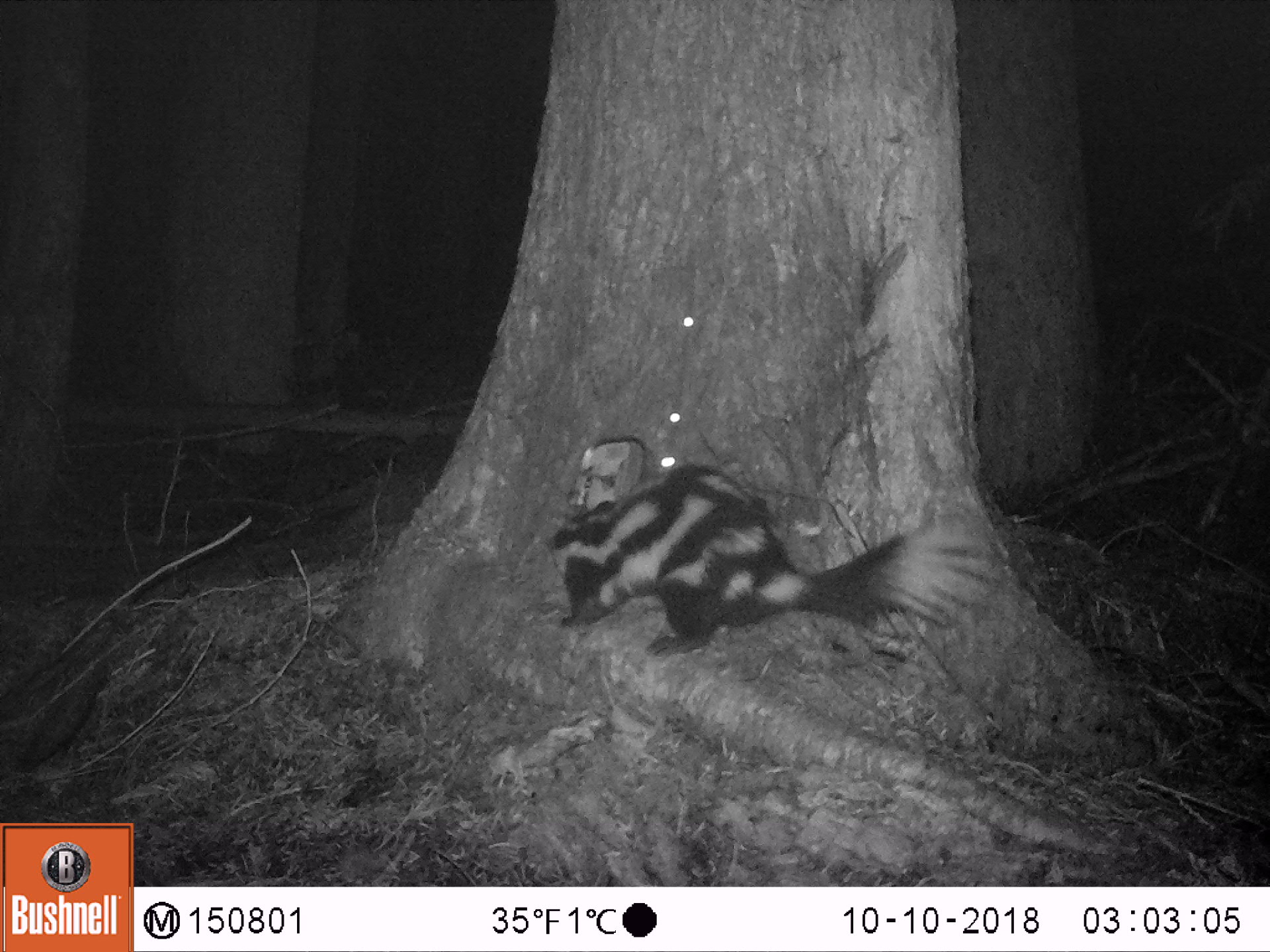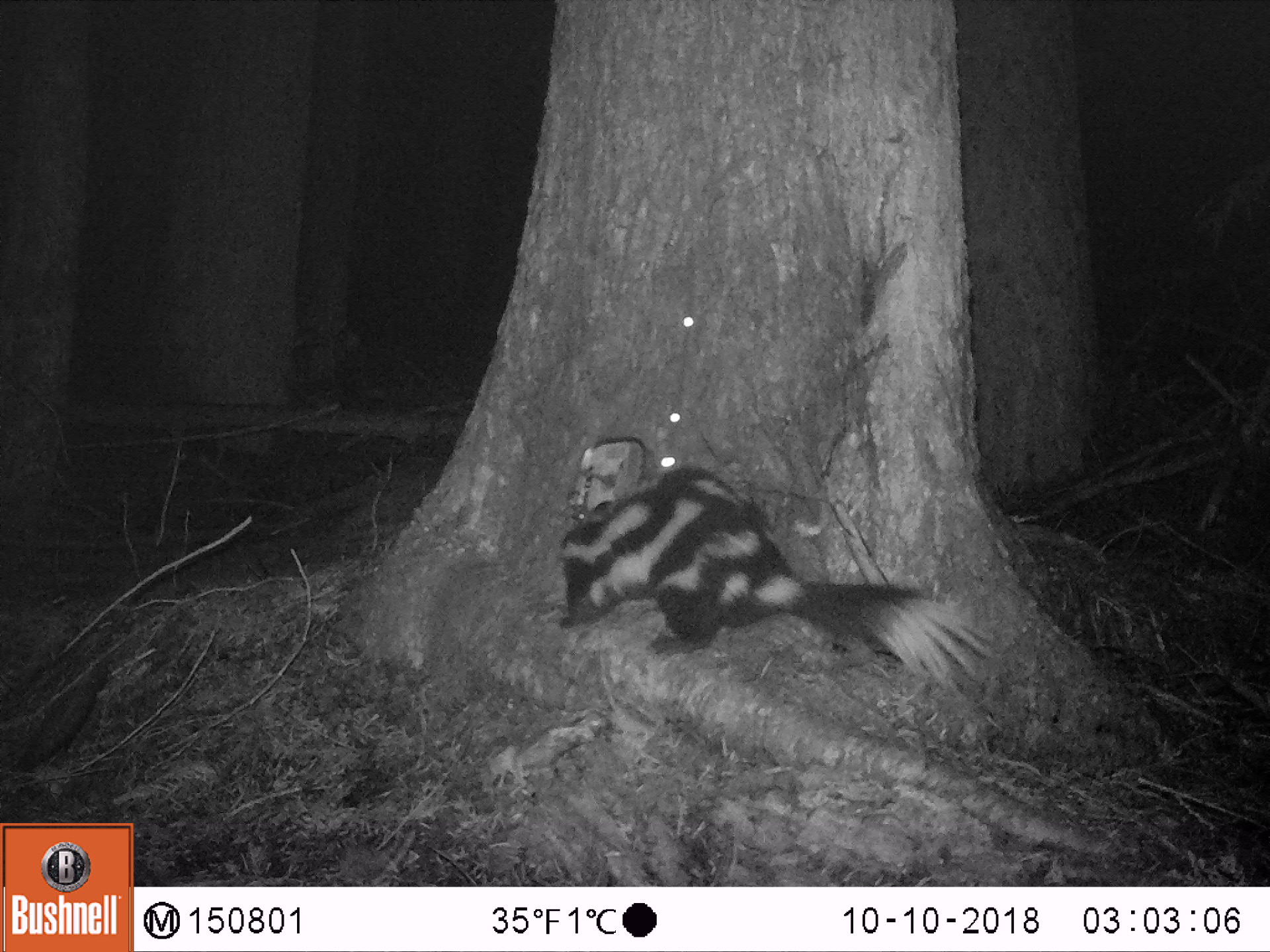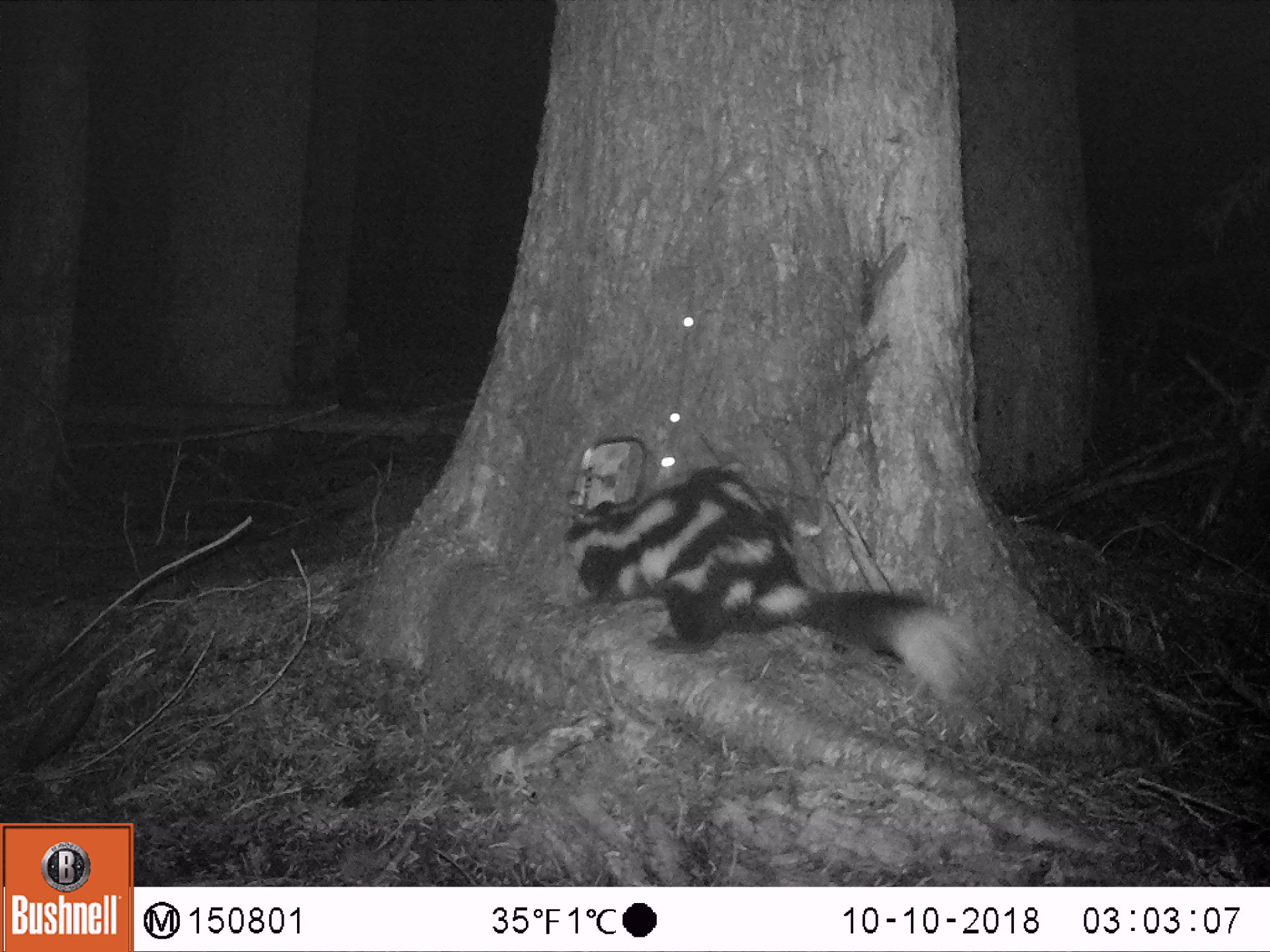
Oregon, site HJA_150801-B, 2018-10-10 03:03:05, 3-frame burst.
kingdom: Animalia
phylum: Chordata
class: Mammalia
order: Carnivora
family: Mephitidae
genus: Spilogale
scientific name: Spilogale gracilis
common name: western spotted skunk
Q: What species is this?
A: Western spotted skunk (Spilogale gracilis).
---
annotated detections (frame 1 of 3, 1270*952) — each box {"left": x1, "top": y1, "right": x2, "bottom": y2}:
western spotted skunk: {"left": 535, "top": 430, "right": 1024, "bottom": 691}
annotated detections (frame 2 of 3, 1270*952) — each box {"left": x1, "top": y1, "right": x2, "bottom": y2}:
western spotted skunk: {"left": 542, "top": 442, "right": 1006, "bottom": 703}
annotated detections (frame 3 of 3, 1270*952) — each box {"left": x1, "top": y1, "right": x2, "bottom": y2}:
western spotted skunk: {"left": 547, "top": 453, "right": 983, "bottom": 703}